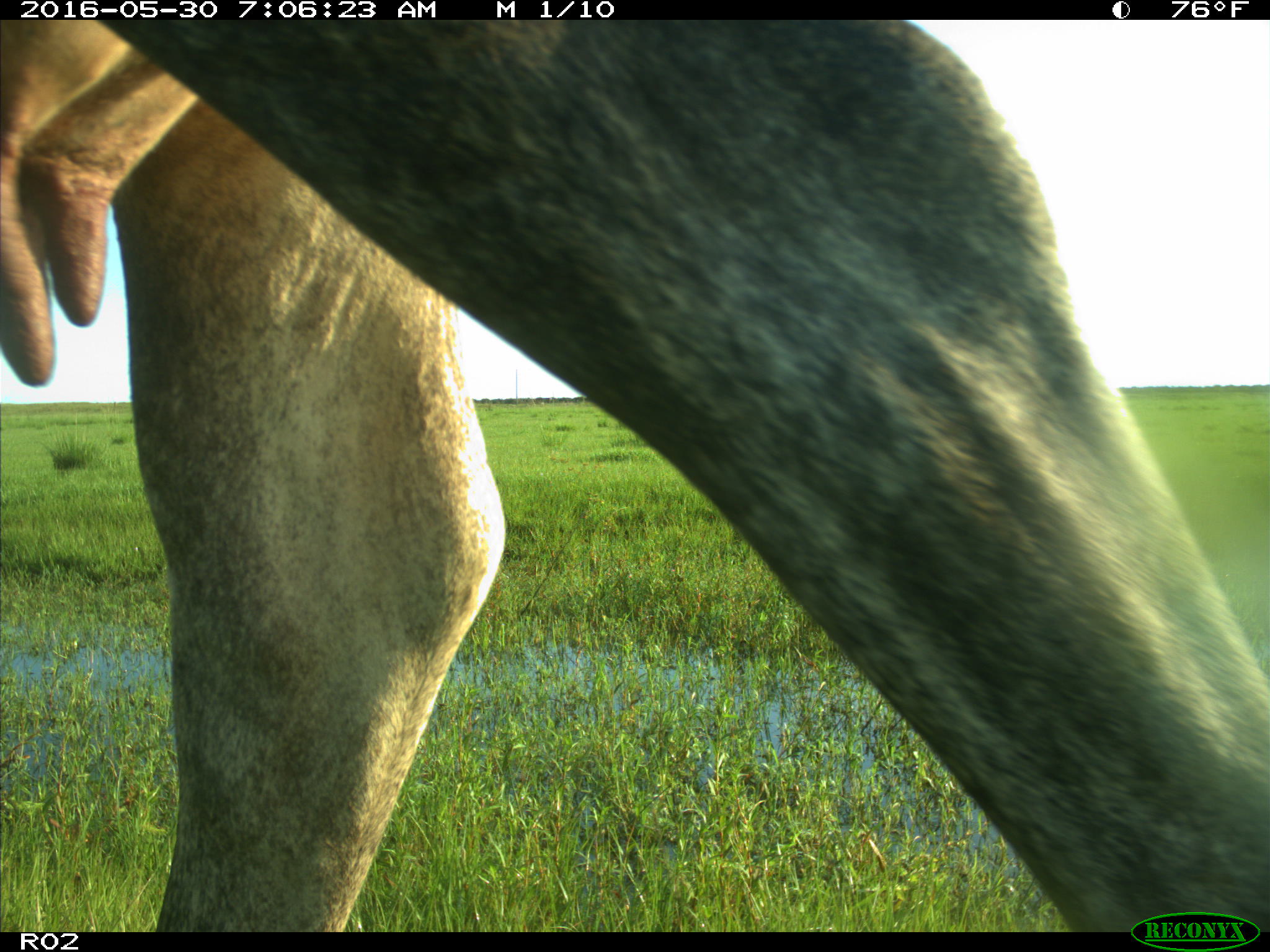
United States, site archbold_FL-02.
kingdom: Animalia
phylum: Chordata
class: Mammalia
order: Artiodactyla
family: Bovidae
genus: Bos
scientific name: Bos taurus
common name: domestic cow